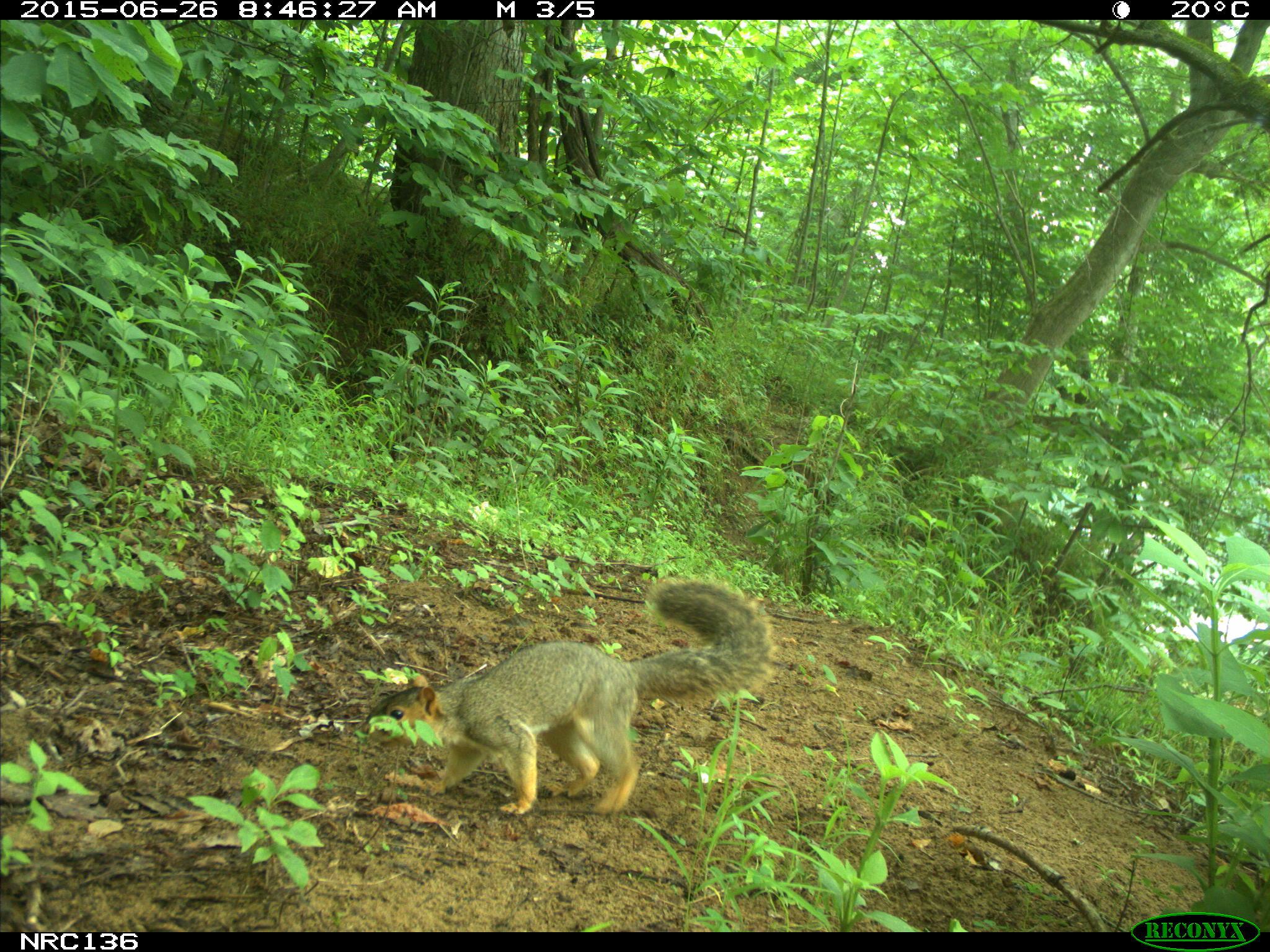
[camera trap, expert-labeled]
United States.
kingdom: Animalia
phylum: Chordata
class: Mammalia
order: Rodentia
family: Sciuridae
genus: Sciurus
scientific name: Sciurus niger cinereus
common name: eastern fox squirrel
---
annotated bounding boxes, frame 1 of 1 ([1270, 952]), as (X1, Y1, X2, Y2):
Eastern Fox Squirrel: (365, 576, 780, 825)